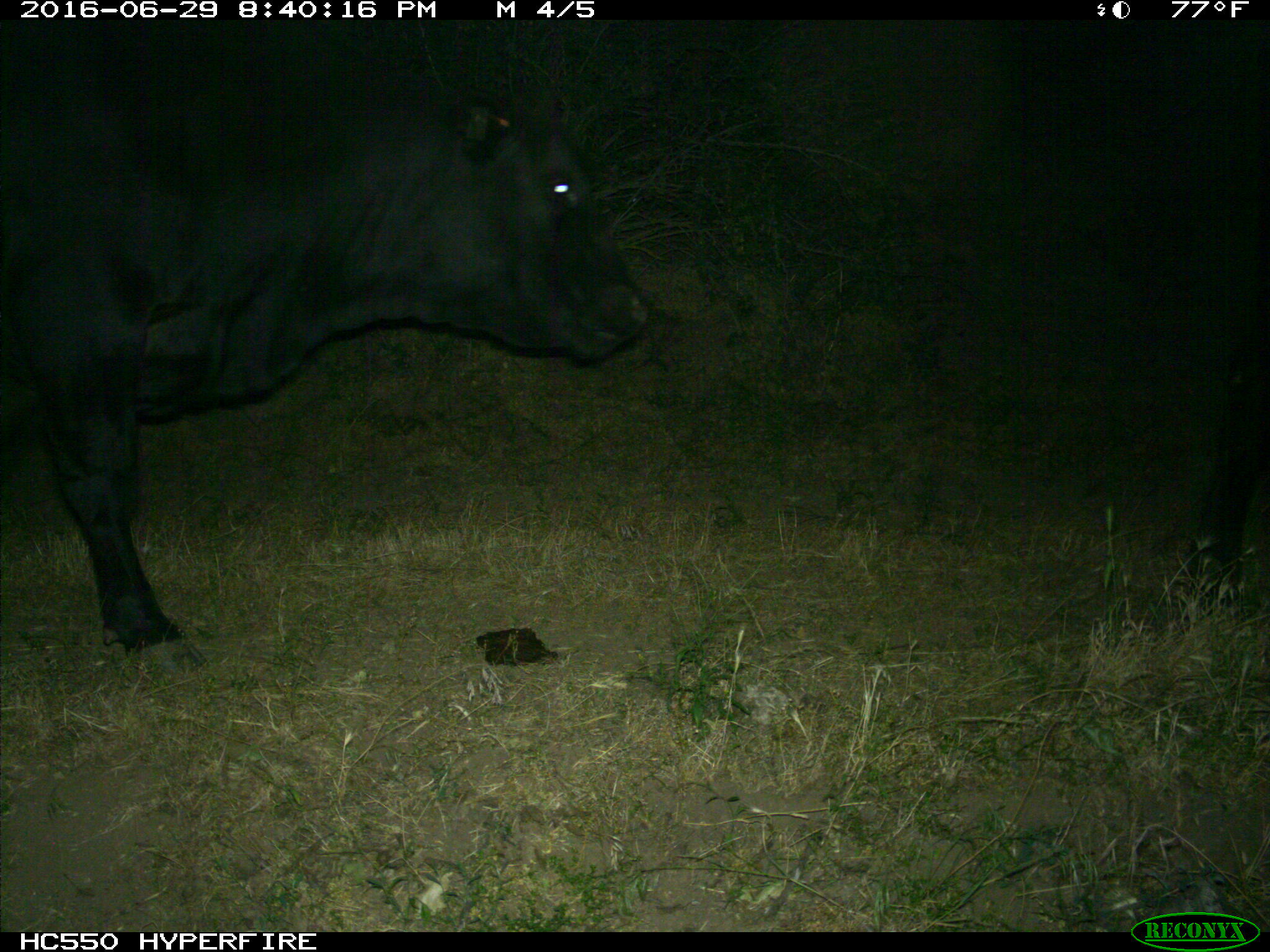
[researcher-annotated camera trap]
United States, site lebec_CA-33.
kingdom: Animalia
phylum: Chordata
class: Mammalia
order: Artiodactyla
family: Bovidae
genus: Bos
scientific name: Bos taurus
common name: domestic cow